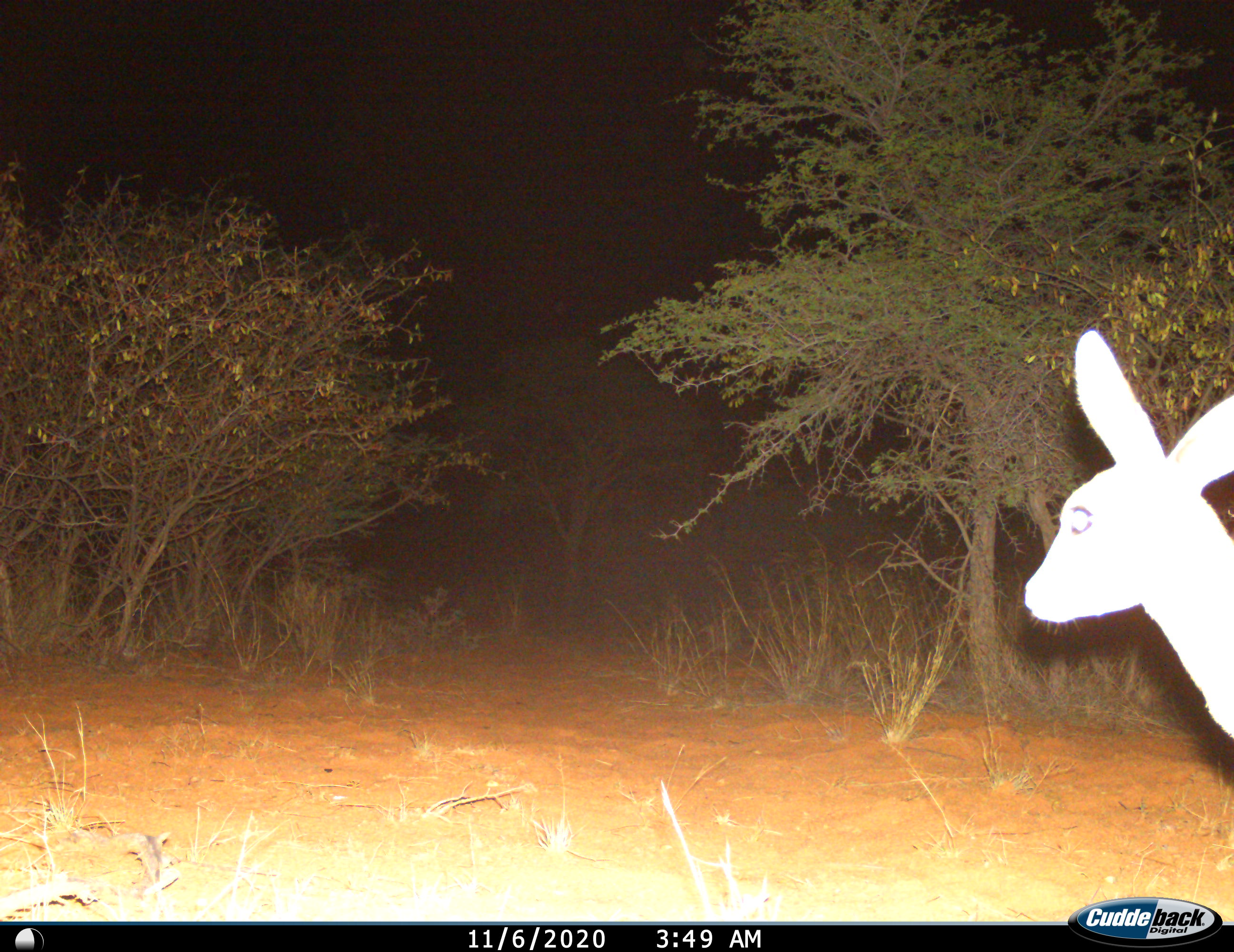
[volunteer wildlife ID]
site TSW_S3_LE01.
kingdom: Animalia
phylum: Chordata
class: Mammalia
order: Artiodactyla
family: Bovidae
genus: Raphicerus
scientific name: Raphicerus campestris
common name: steenbok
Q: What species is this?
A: Steenbok (Raphicerus campestris).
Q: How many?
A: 1.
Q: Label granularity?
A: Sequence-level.